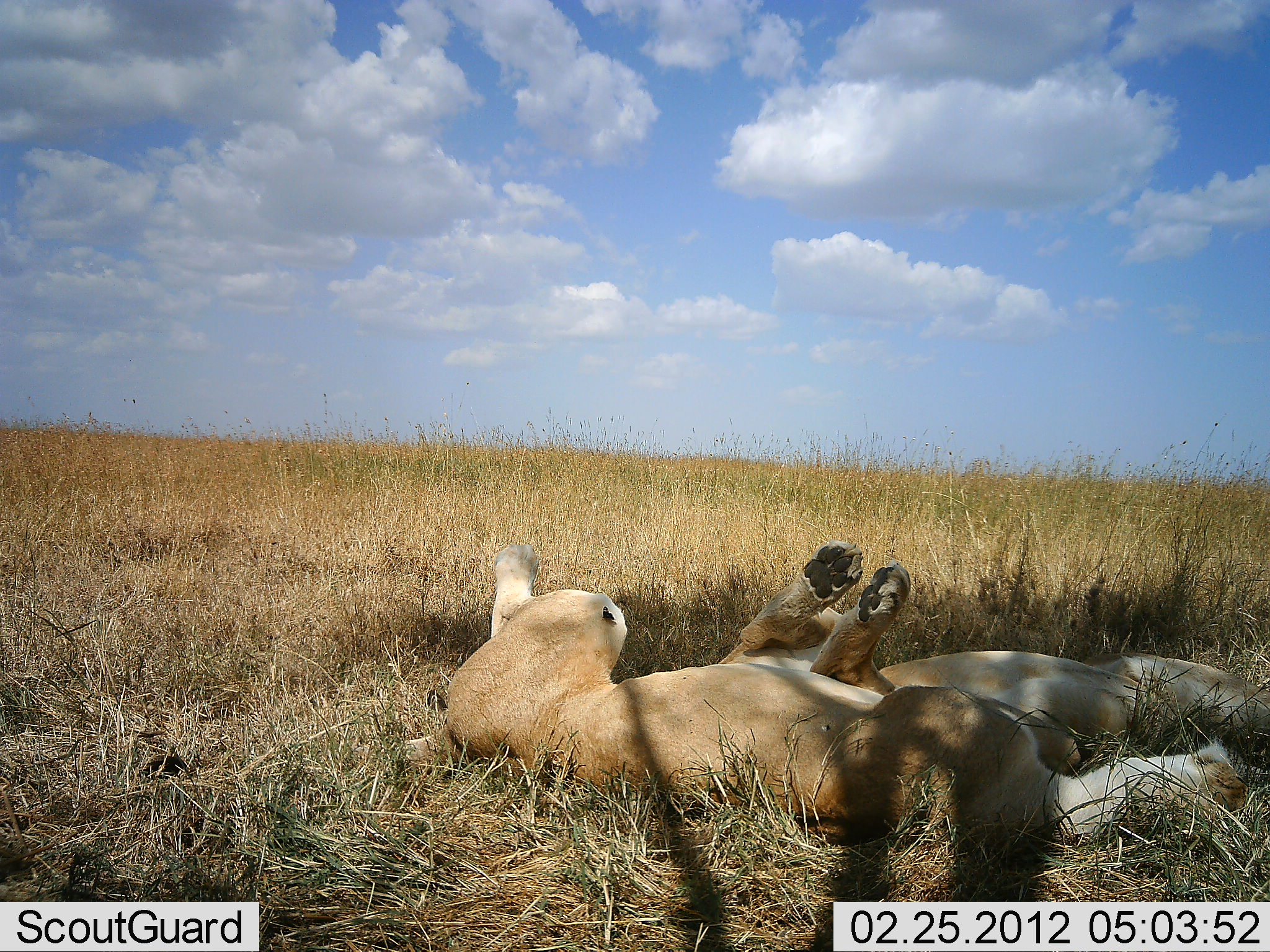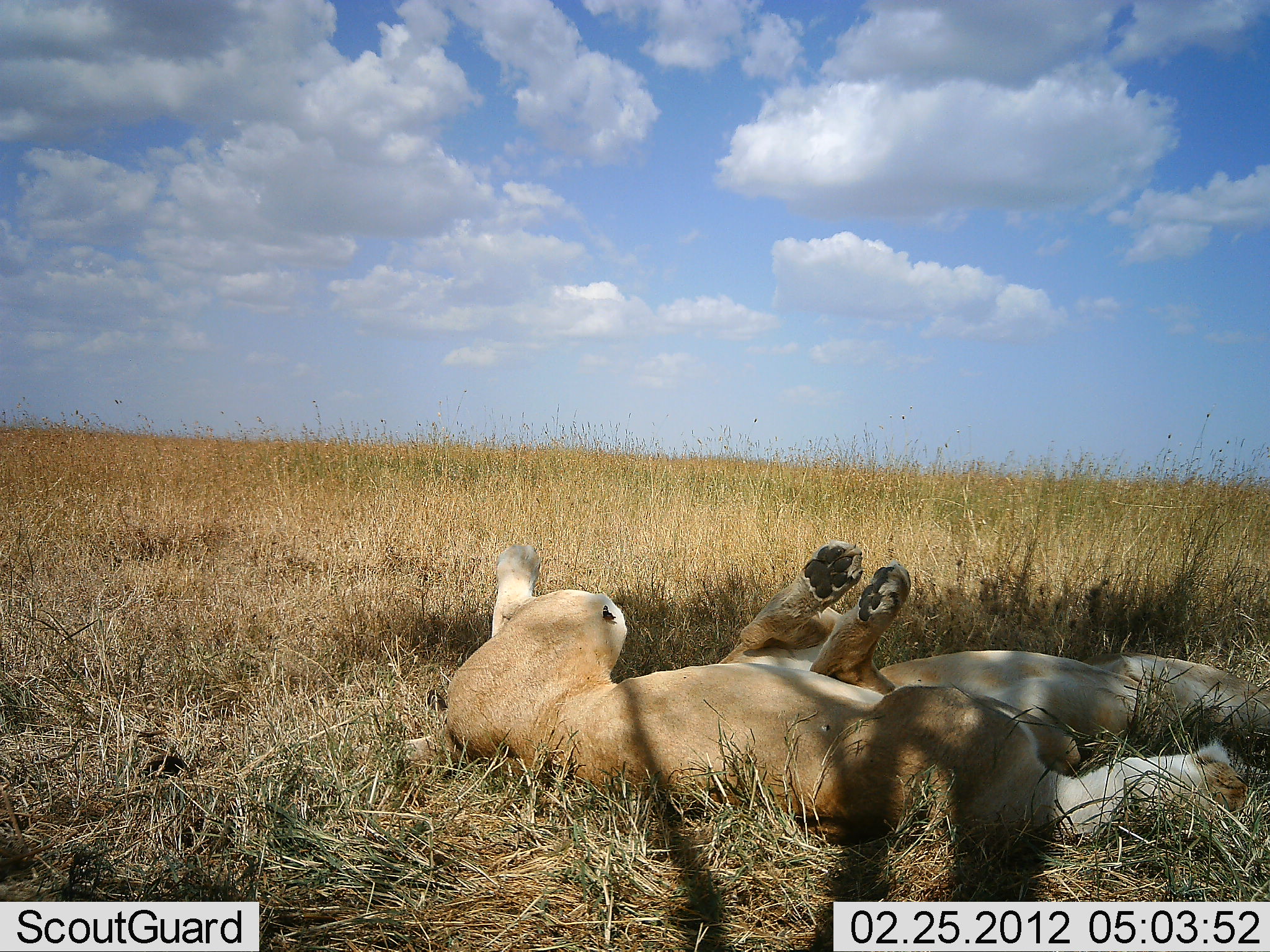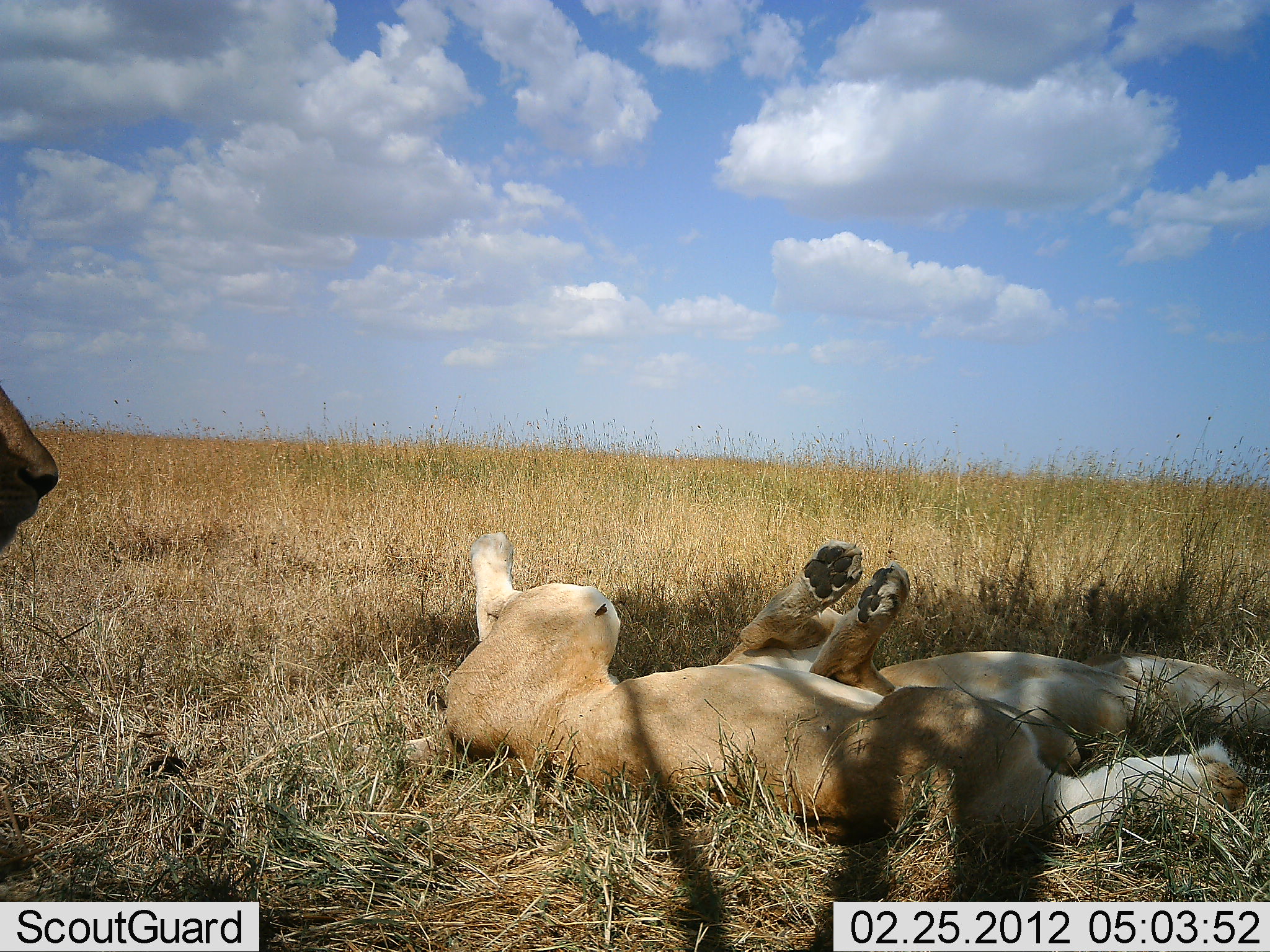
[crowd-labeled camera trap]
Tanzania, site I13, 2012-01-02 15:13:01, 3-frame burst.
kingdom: Animalia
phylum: Chordata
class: Mammalia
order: Carnivora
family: Felidae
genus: Panthera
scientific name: Panthera leo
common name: lion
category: lionfemale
Lionfemale (lion) (Panthera leo), count 3. Behavior (volunteer vote fractions): standing 8%, resting 100%, moving 13%, interacting 5%. Young present (vote fraction): 8%. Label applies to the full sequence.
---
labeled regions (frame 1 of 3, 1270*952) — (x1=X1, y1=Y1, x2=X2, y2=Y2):
animal: (x1=394, y1=543, x2=1251, y2=858); (x1=711, y1=538, x2=1270, y2=763)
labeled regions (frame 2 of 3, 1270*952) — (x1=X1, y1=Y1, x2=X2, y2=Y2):
animal: (x1=398, y1=538, x2=1253, y2=844); (x1=713, y1=536, x2=1270, y2=760)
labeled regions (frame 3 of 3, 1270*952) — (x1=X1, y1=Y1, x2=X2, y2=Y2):
animal: (x1=398, y1=527, x2=1253, y2=853); (x1=707, y1=536, x2=1270, y2=776); (x1=0, y1=380, x2=61, y2=555)